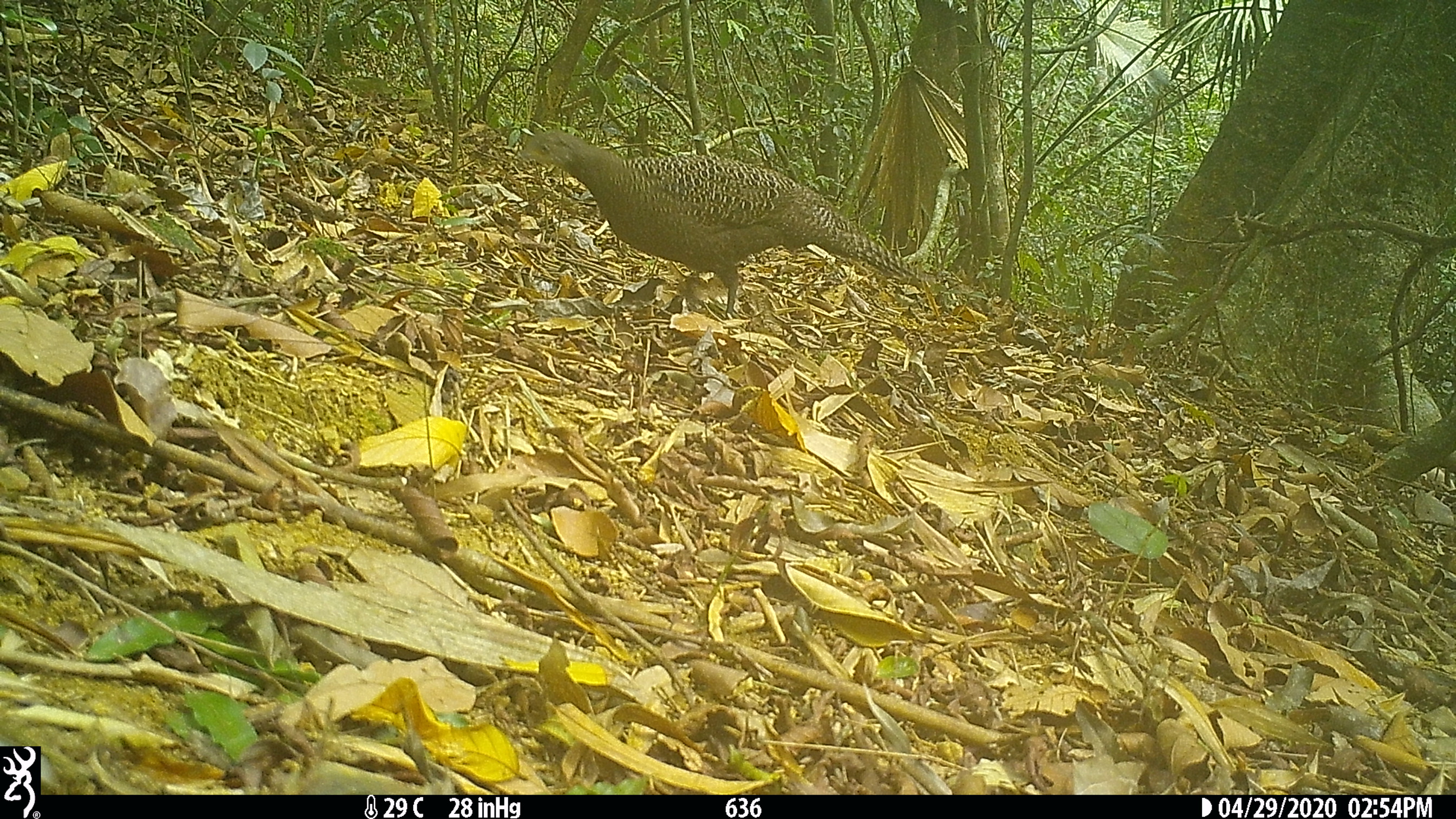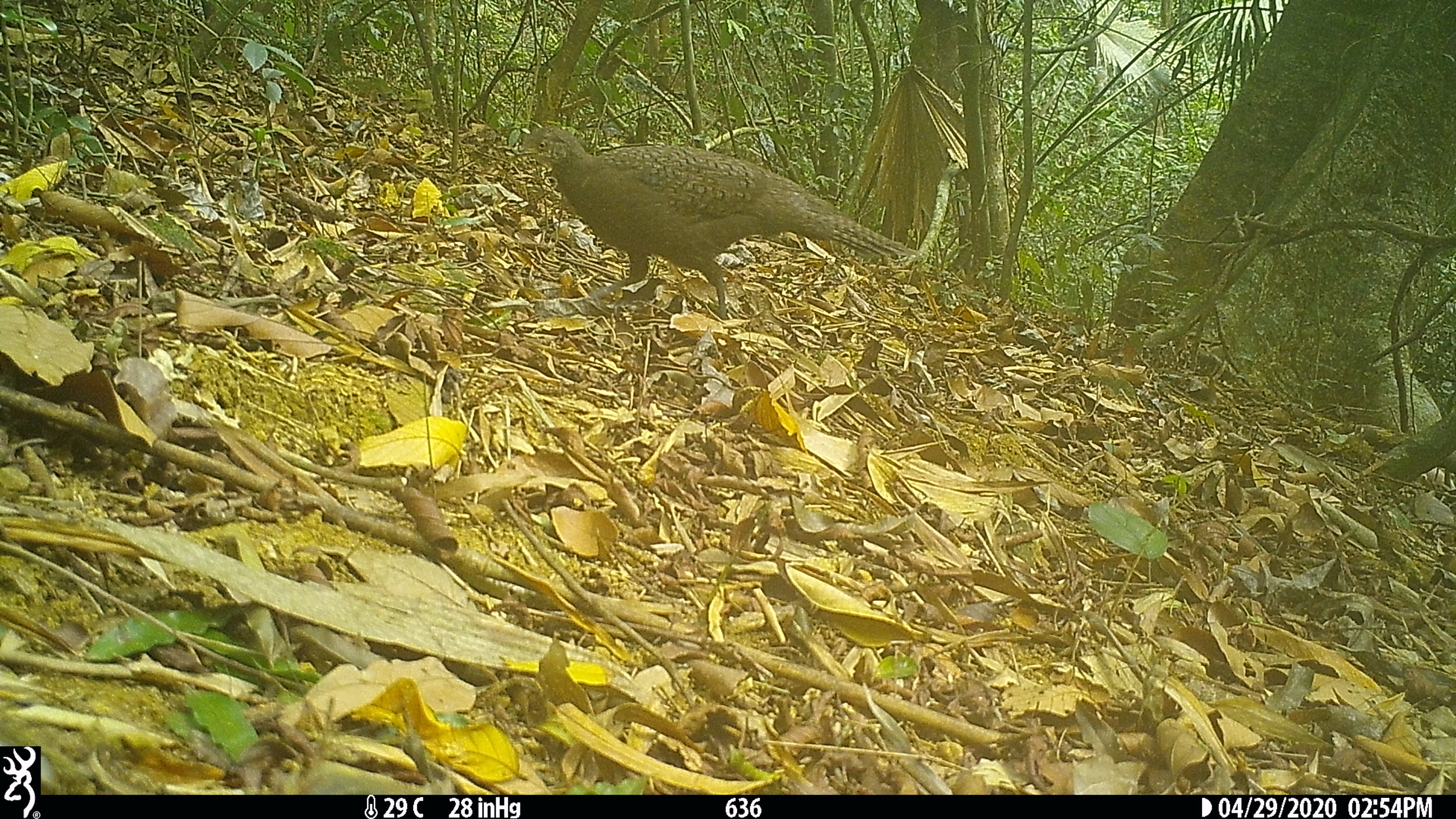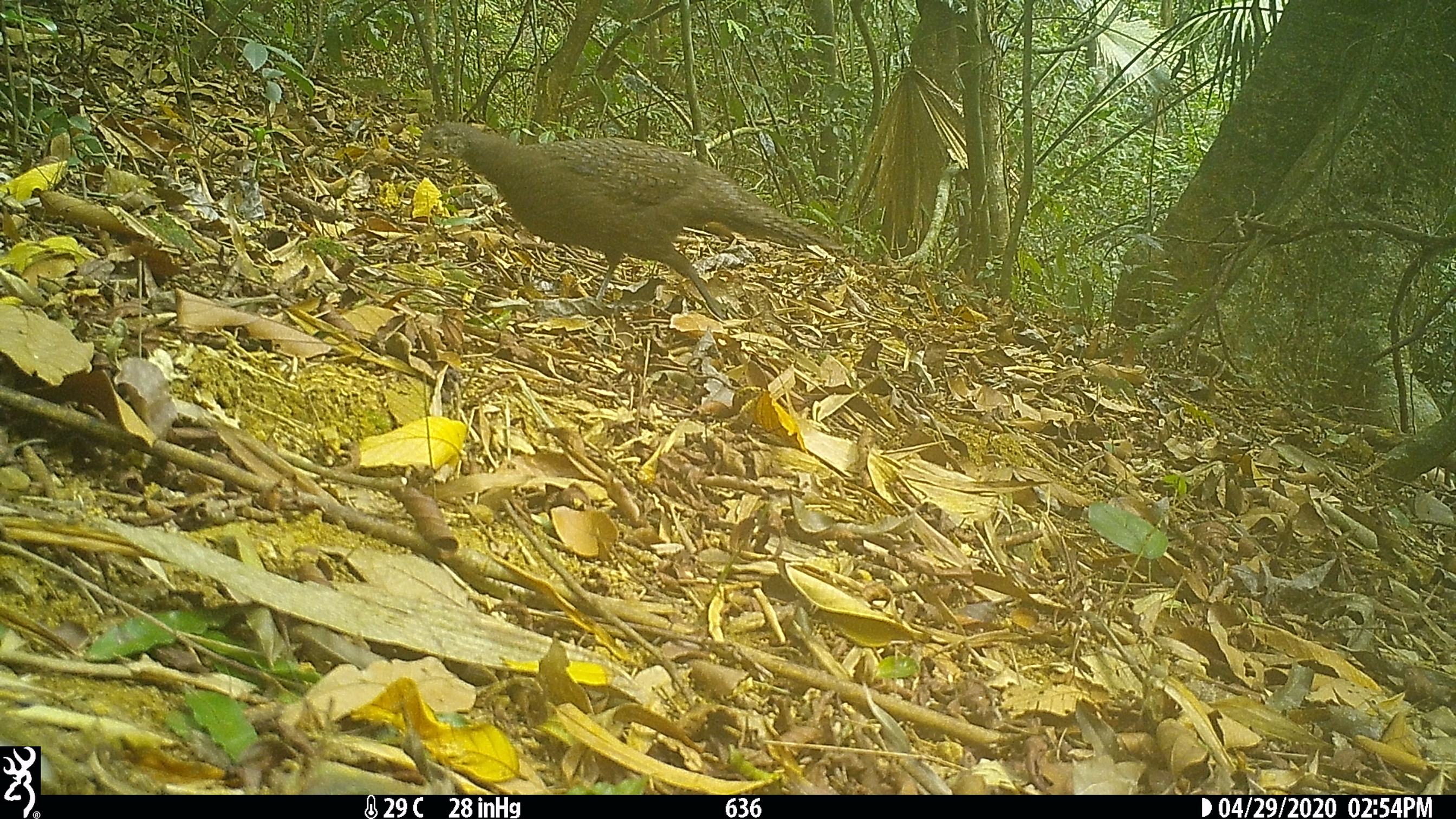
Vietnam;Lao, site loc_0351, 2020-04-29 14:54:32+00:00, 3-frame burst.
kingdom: Animalia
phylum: Chordata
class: Aves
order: Galliformes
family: Phasianidae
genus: Polyplectron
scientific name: Polyplectron bicalcaratum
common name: gray peacock-pheasant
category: grey peacock pheasant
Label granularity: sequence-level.